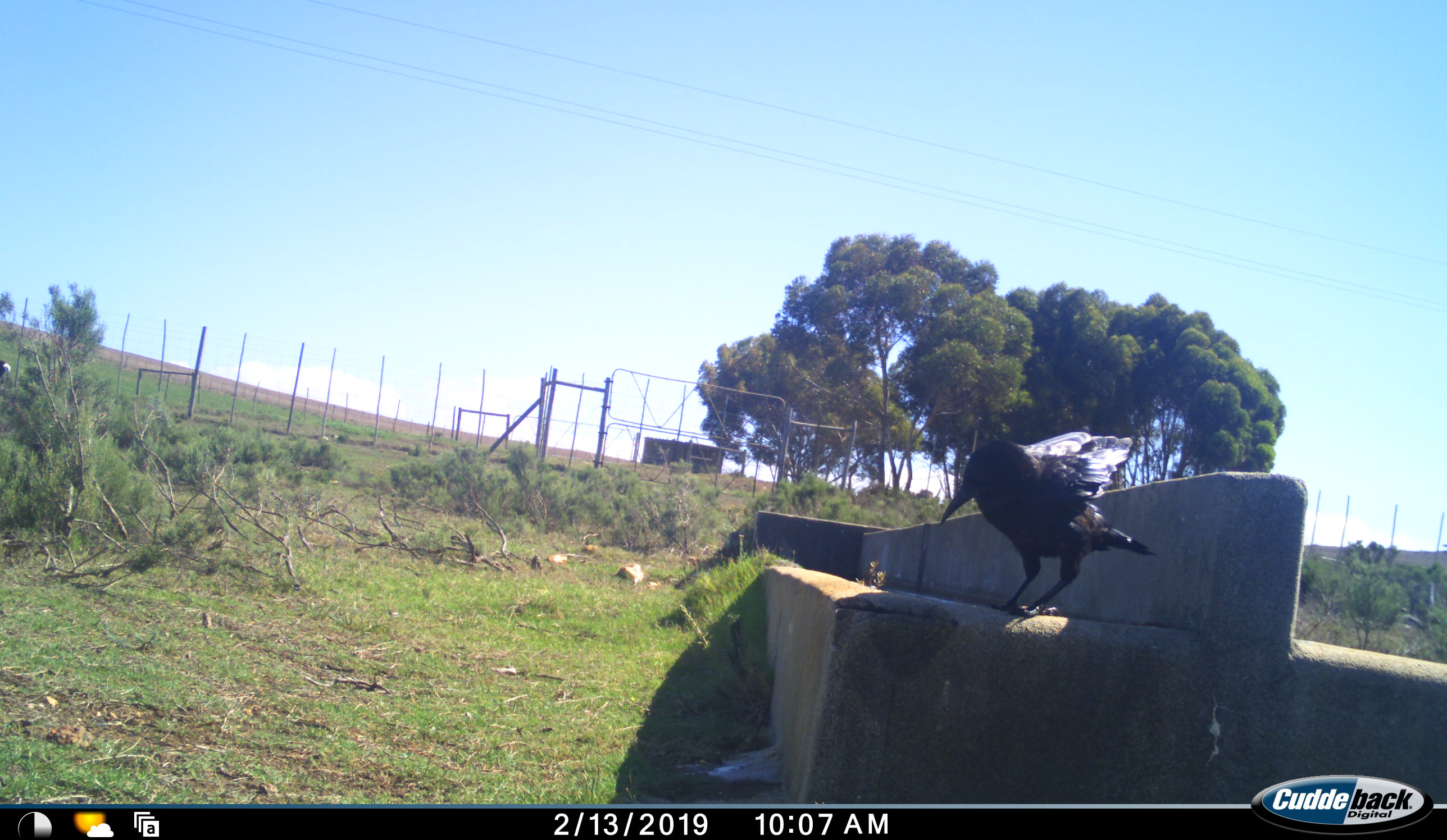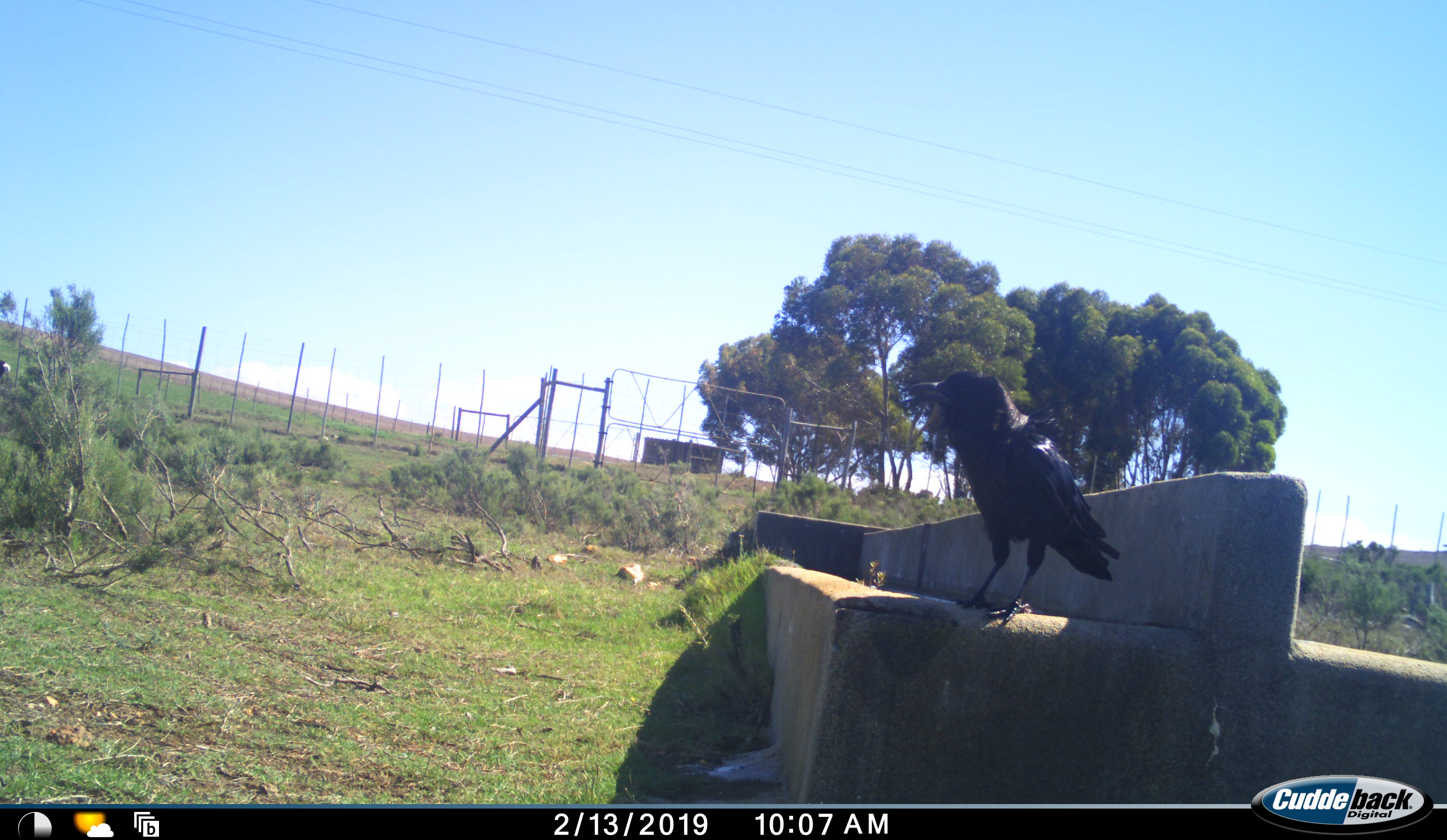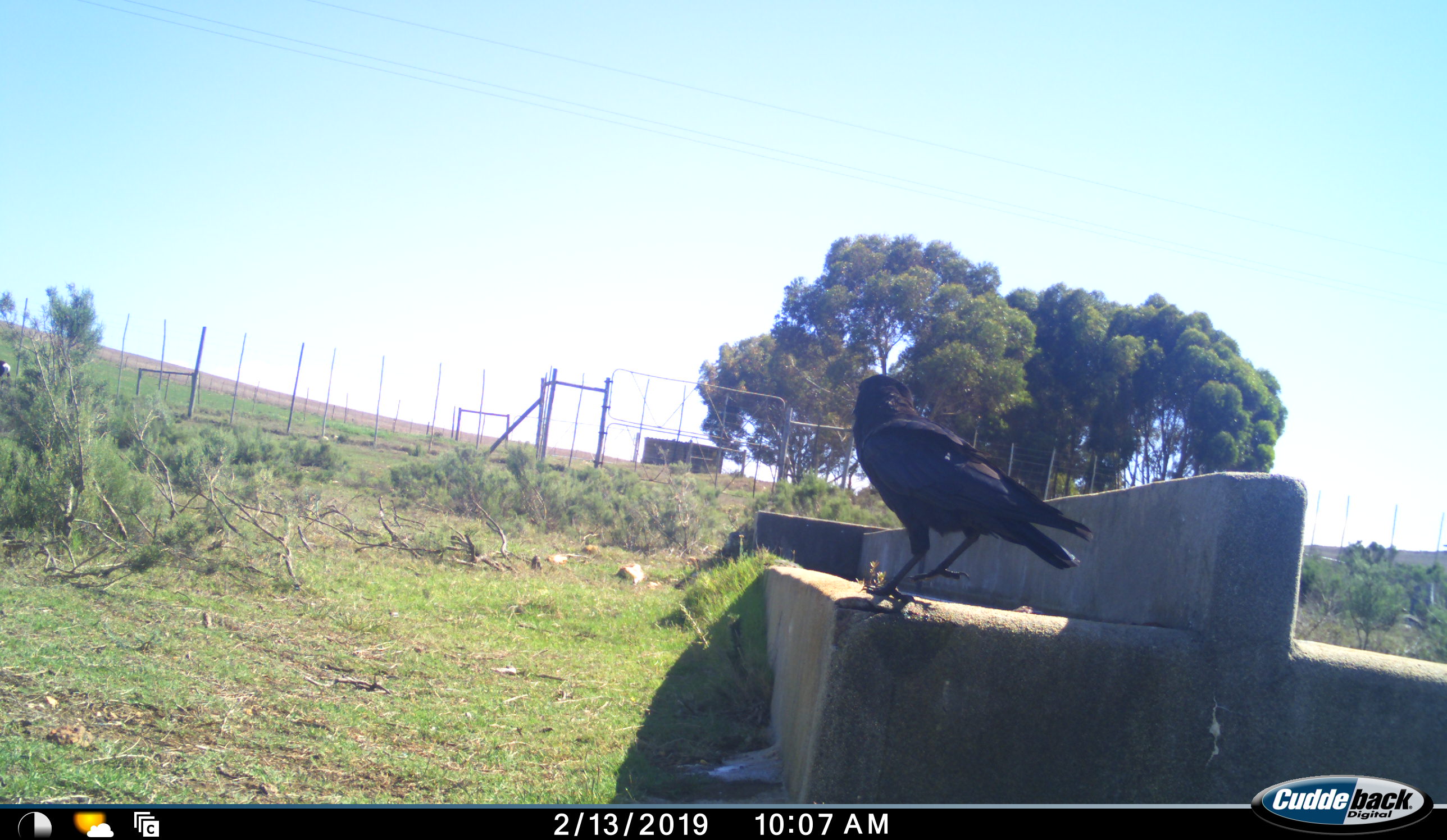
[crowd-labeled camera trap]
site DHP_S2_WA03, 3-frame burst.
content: unidentified animal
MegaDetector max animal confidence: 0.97